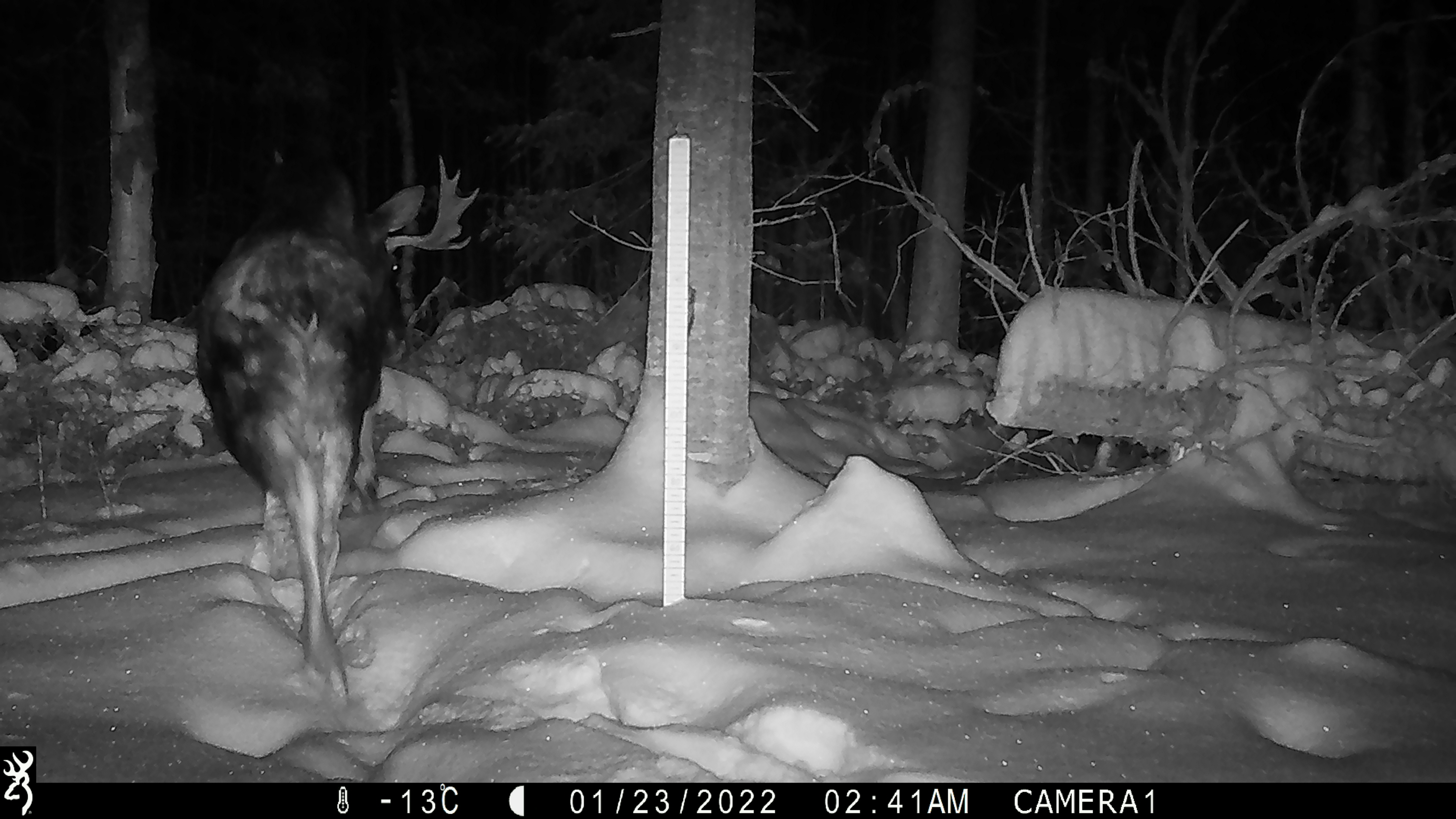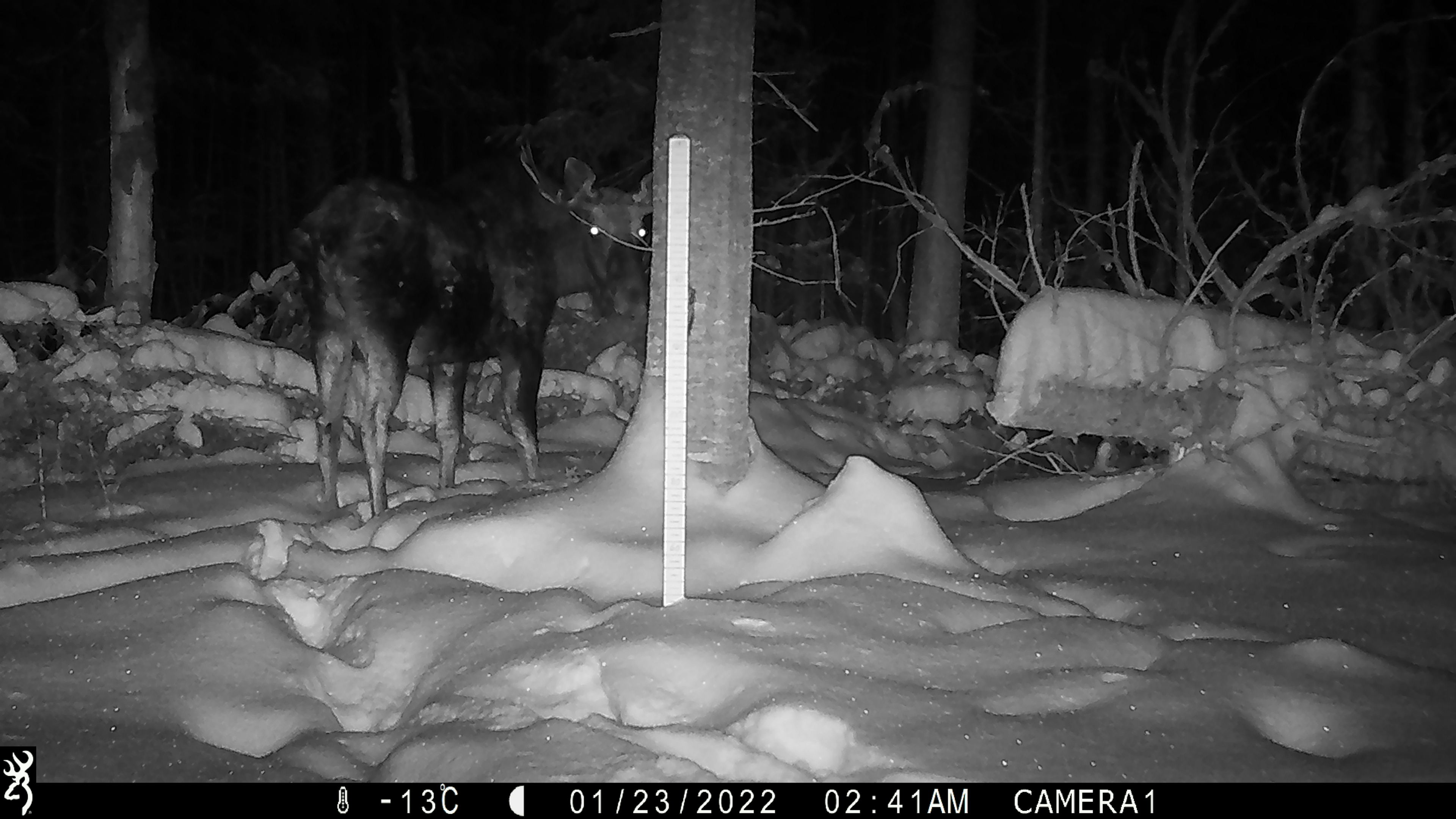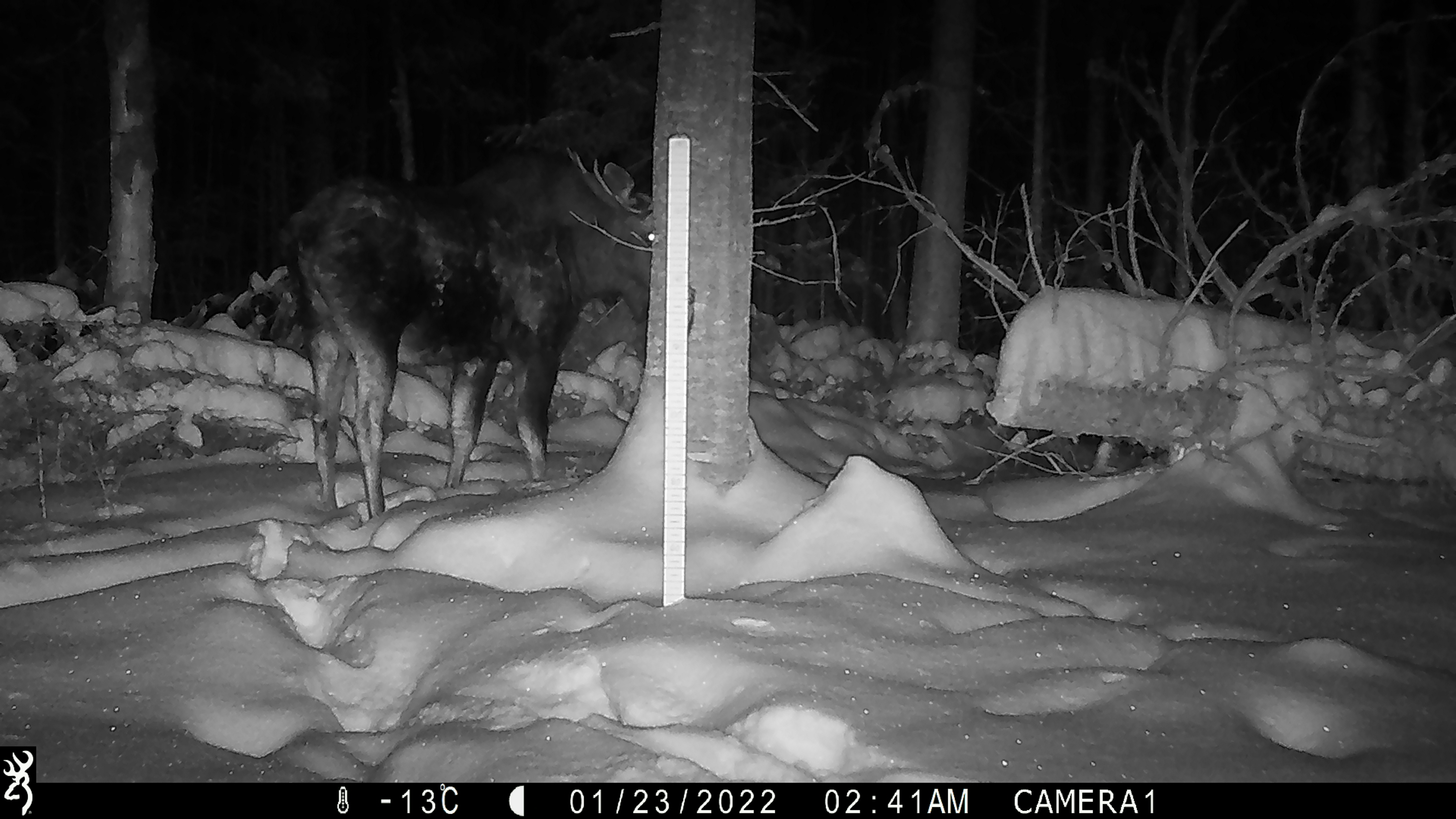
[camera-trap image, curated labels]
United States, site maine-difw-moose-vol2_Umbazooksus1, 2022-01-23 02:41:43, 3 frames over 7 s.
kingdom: Animalia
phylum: Chordata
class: Mammalia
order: Artiodactyla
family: Cervidae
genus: Alces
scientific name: Alces alces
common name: moose